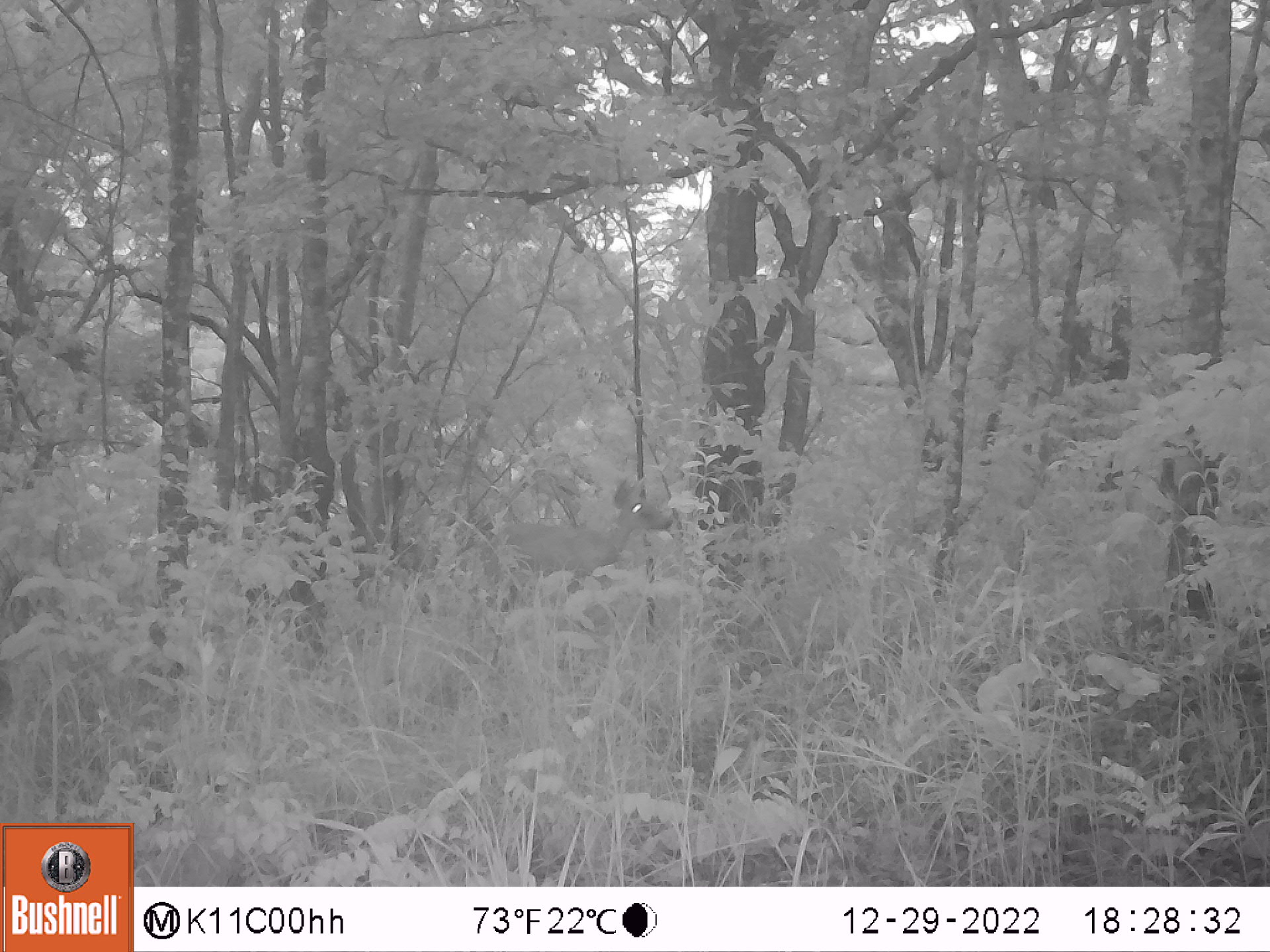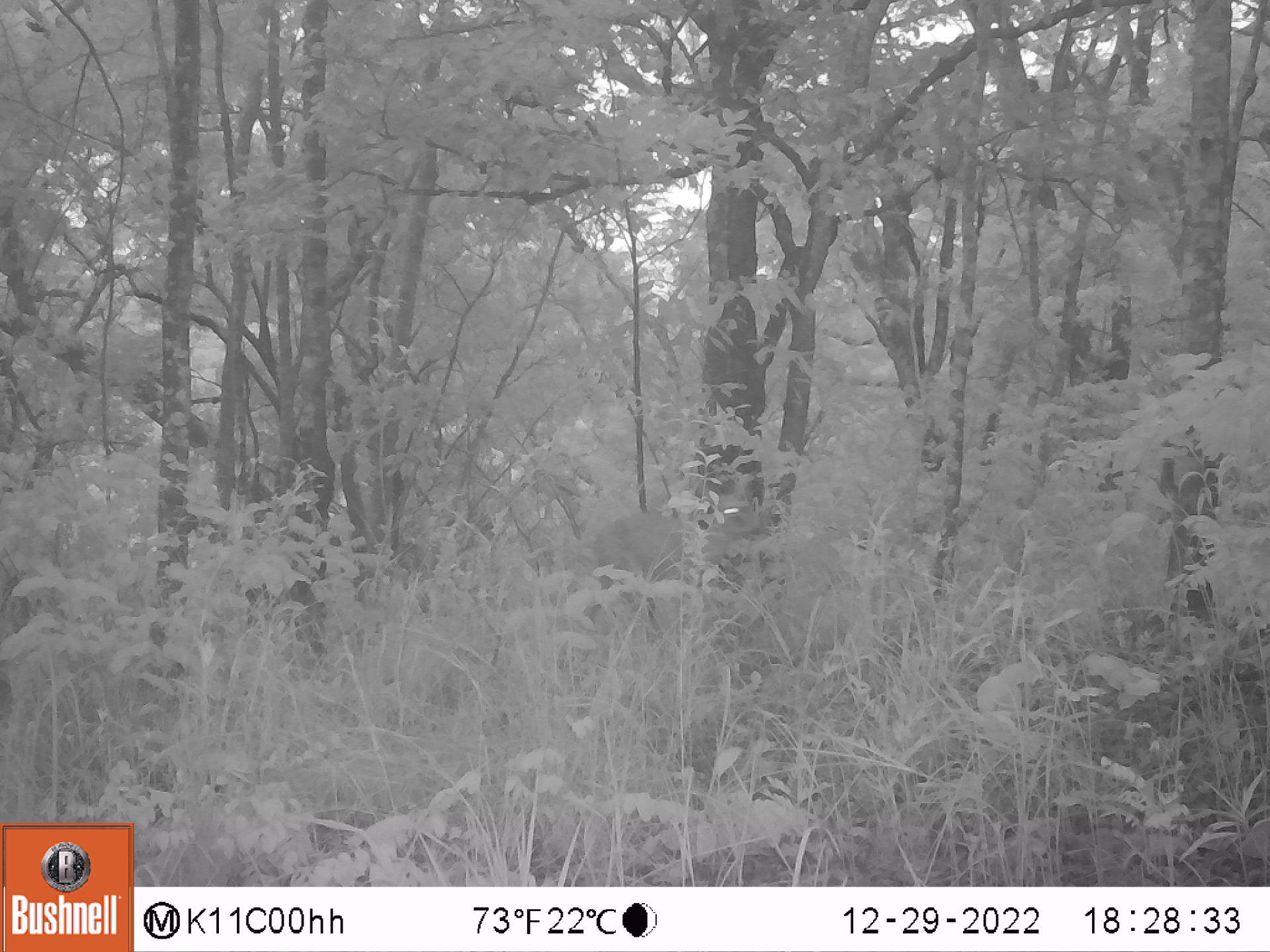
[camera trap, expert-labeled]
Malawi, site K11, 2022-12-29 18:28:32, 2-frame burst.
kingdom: Animalia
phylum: Chordata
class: Mammalia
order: Artiodactyla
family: Bovidae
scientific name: Antilopinae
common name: small antelope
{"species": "small antelope (Antilopinae)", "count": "1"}